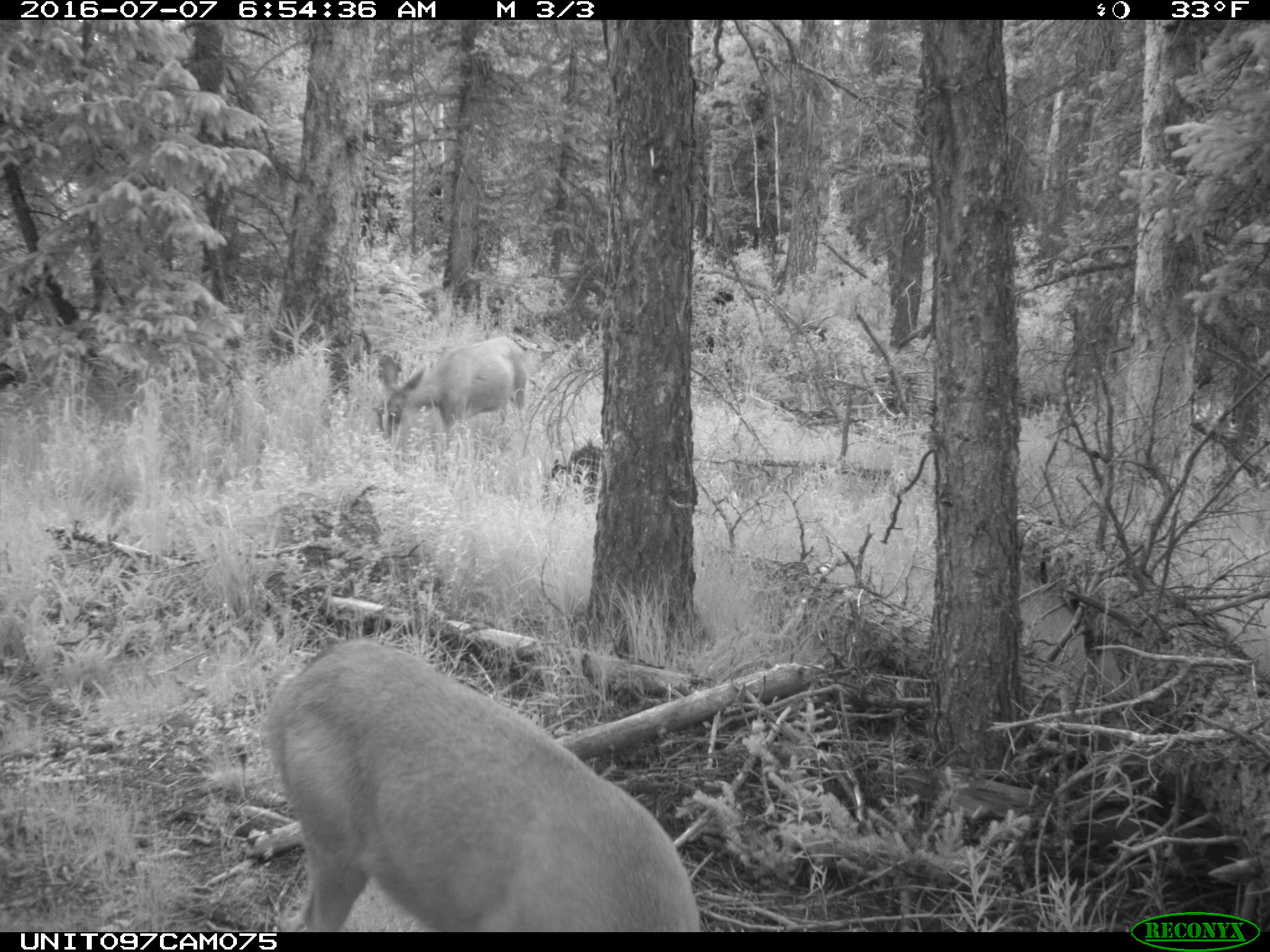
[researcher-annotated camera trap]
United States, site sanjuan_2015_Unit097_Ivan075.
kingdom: Animalia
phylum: Chordata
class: Mammalia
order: Artiodactyla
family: Cervidae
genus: Odocoileus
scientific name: Odocoileus hemionus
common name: mule deer